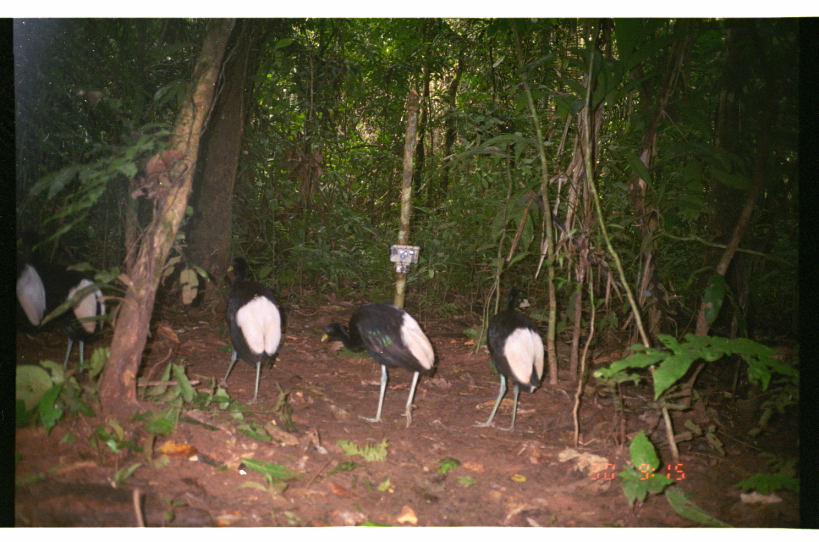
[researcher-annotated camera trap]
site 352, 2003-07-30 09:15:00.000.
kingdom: Animalia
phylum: Chordata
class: Aves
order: Gruiformes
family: Psophiidae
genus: Psophia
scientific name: Psophia leucoptera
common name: pale-winged trumpeter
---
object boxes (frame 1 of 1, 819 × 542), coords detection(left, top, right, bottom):
psophia leucoptera: detection(318, 302, 437, 429); detection(470, 285, 548, 433); detection(217, 256, 286, 406); detection(44, 261, 110, 371); detection(14, 224, 52, 342)